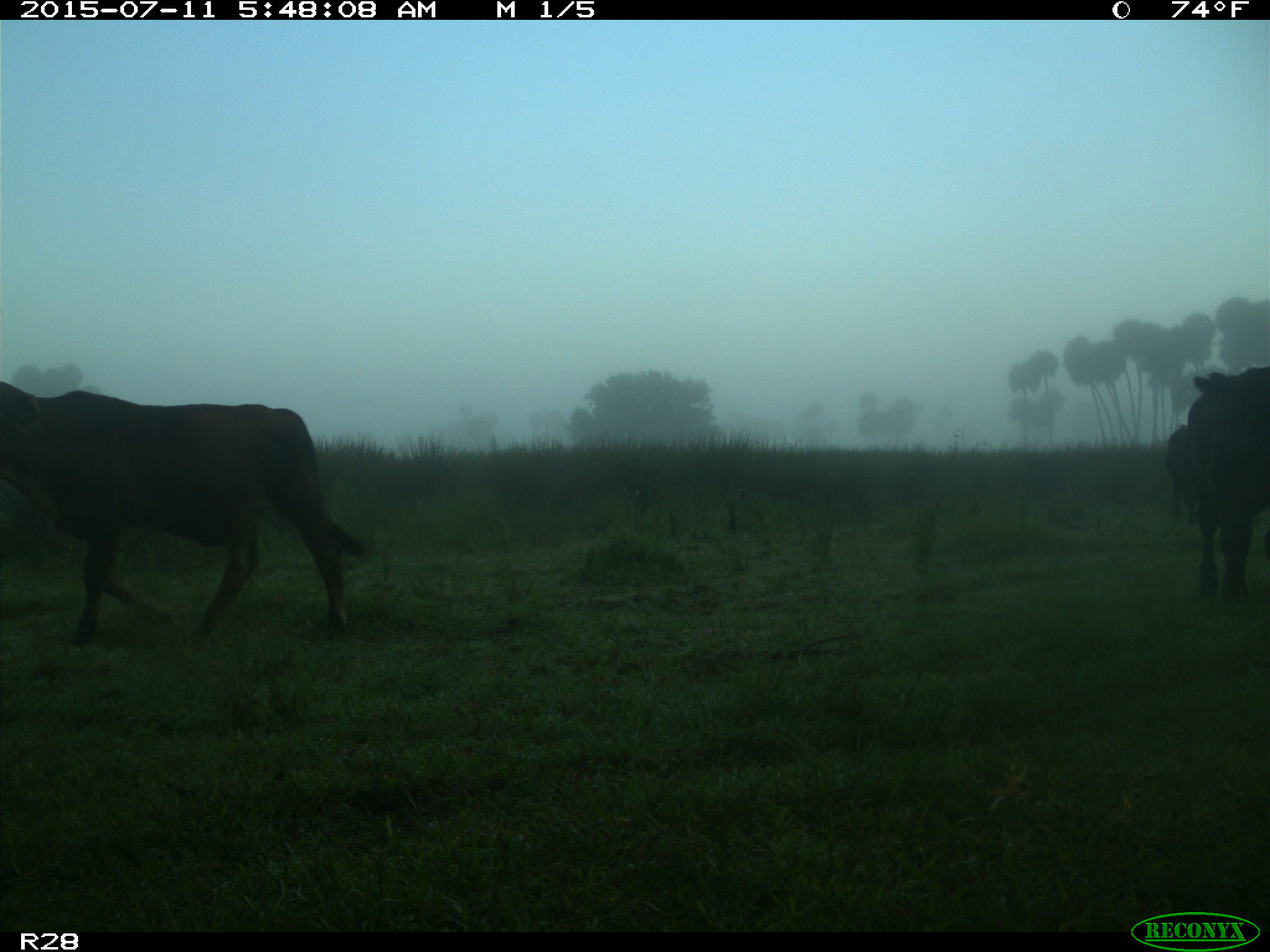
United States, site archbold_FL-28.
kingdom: Animalia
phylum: Chordata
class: Mammalia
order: Artiodactyla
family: Bovidae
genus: Bos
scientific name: Bos taurus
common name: domestic cow